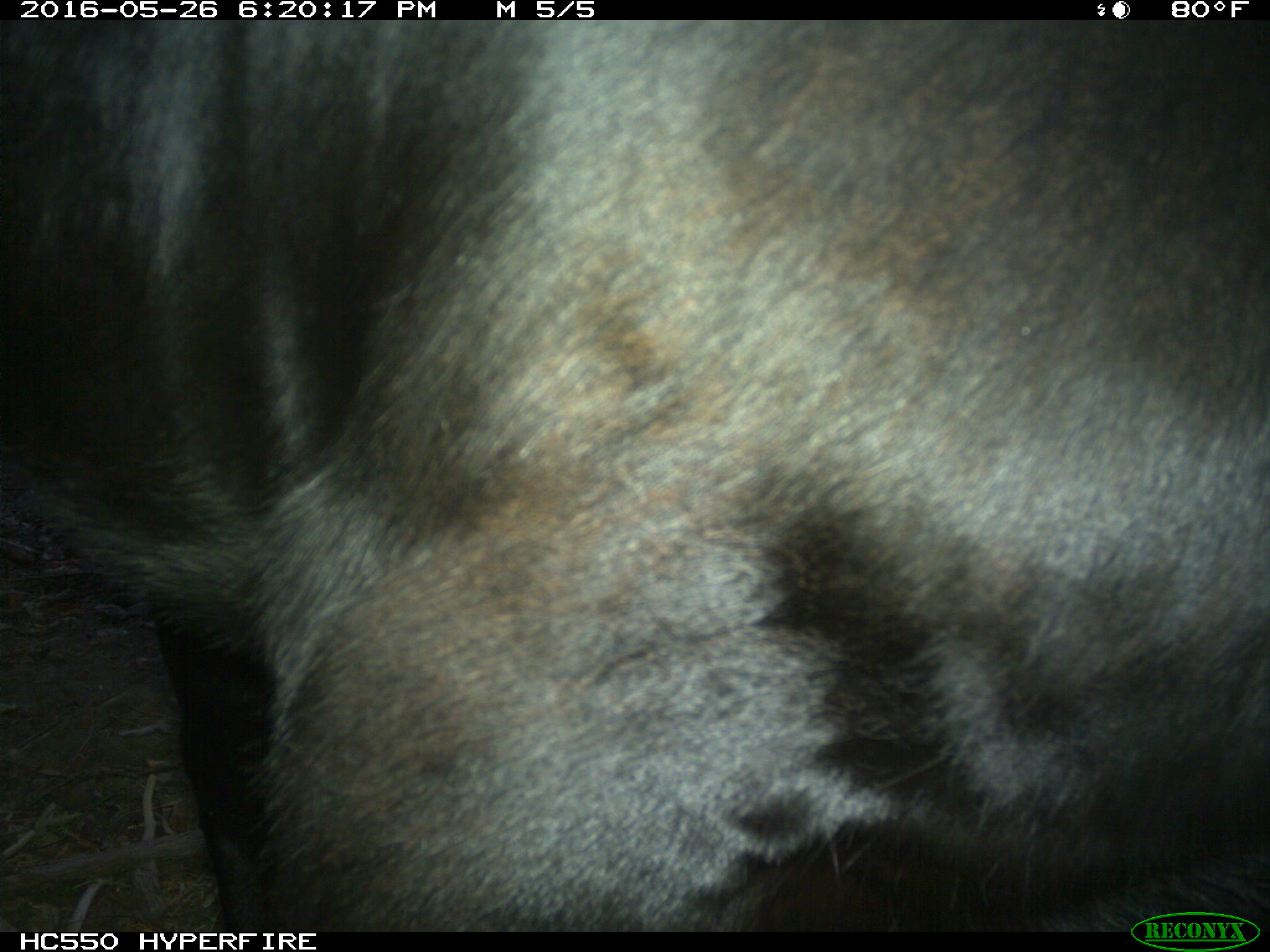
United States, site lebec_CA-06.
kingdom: Animalia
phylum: Chordata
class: Mammalia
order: Artiodactyla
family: Bovidae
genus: Bos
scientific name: Bos taurus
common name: domestic cow